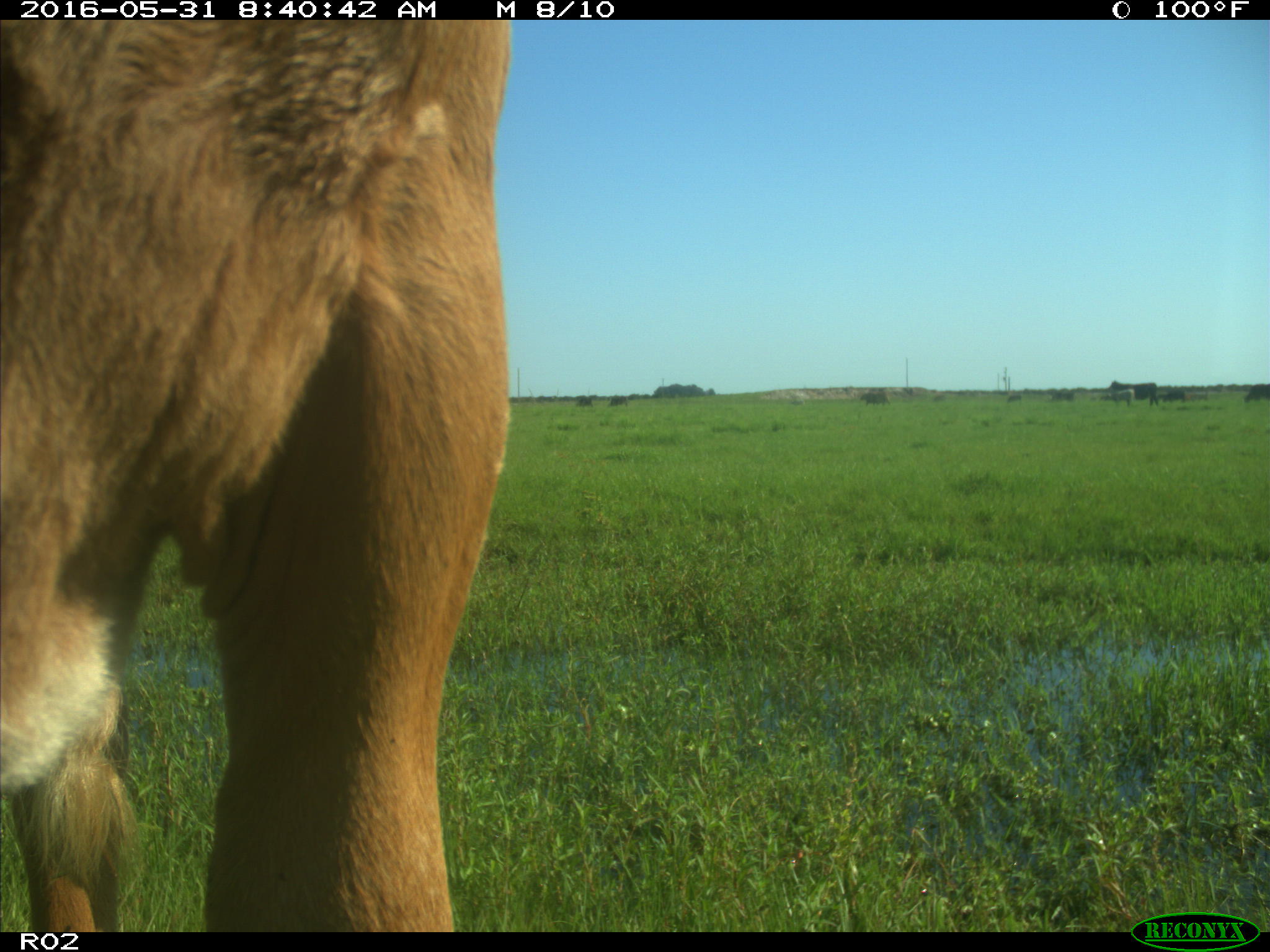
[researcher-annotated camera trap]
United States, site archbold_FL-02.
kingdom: Animalia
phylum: Chordata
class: Mammalia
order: Artiodactyla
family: Bovidae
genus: Bos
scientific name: Bos taurus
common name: domestic cow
Bos taurus (domestic cow).